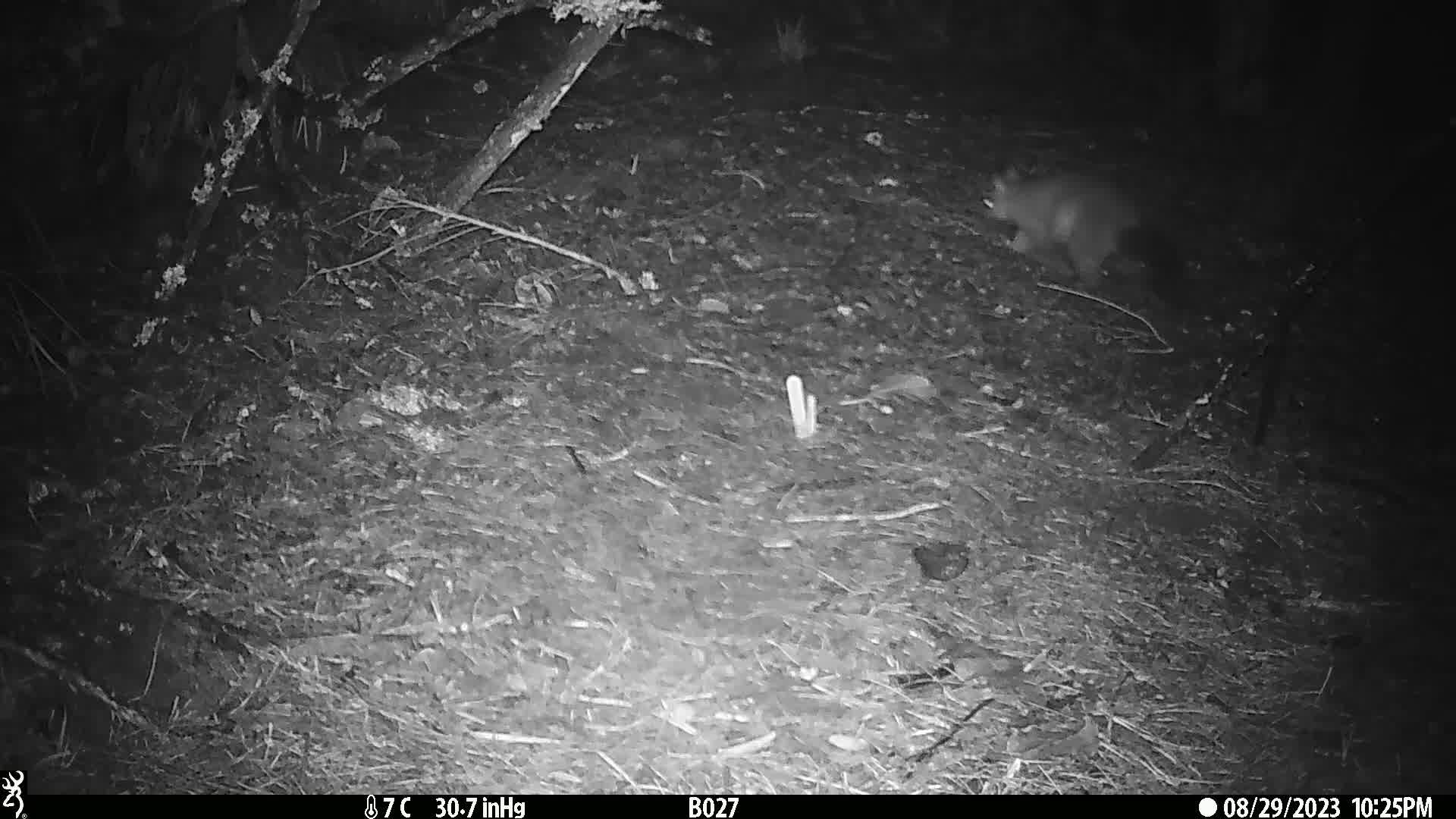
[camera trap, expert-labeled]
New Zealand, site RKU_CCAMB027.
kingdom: Animalia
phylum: Chordata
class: Mammalia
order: Diprotodontia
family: Phalangeridae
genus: Trichosurus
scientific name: Trichosurus vulpecula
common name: common brushtail possum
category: possum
Possum (common brushtail possum) (Trichosurus vulpecula).